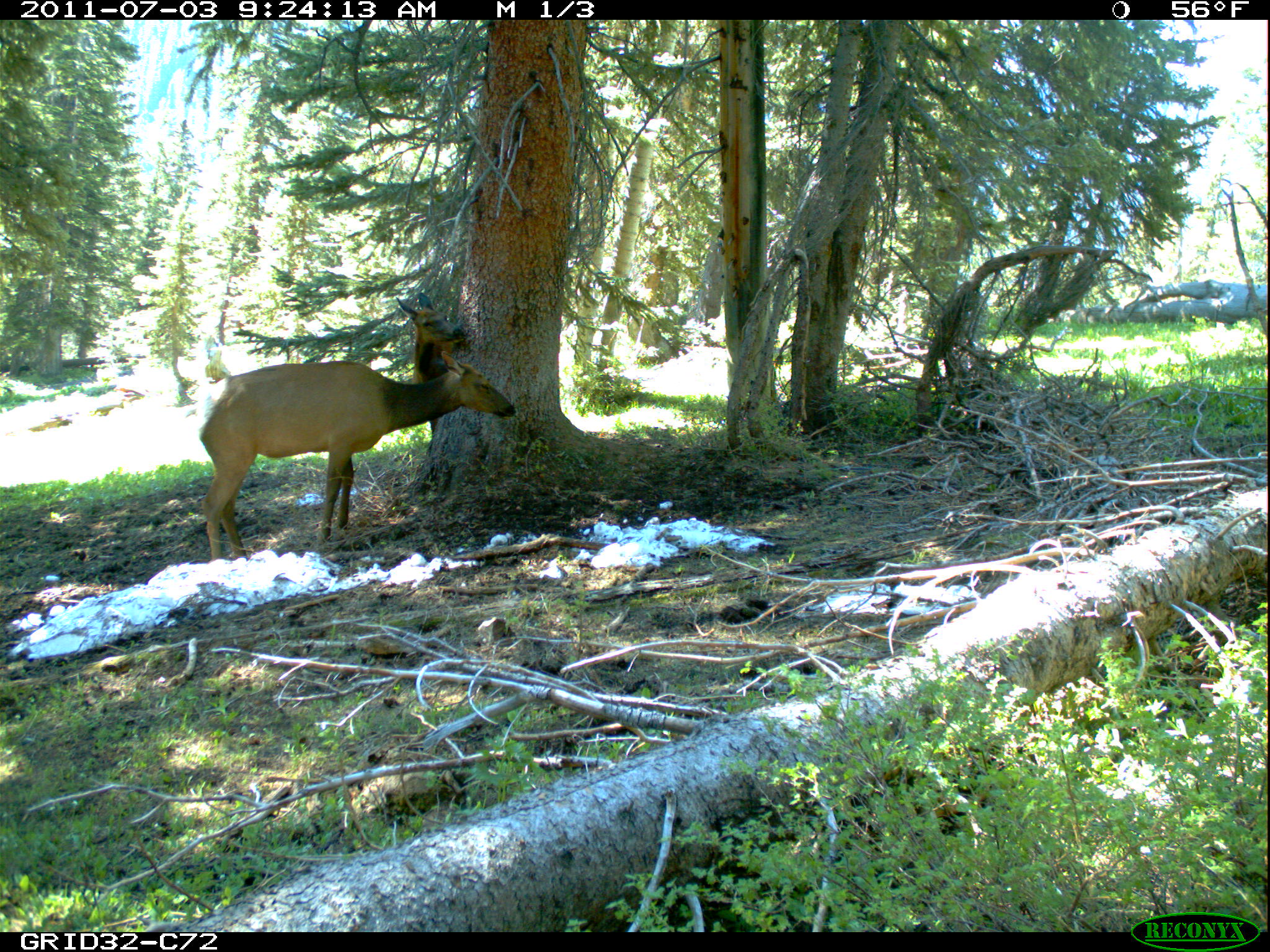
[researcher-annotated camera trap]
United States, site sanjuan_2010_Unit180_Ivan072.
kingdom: Animalia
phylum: Chordata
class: Mammalia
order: Artiodactyla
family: Cervidae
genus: Cervus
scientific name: Cervus elaphus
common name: red deer